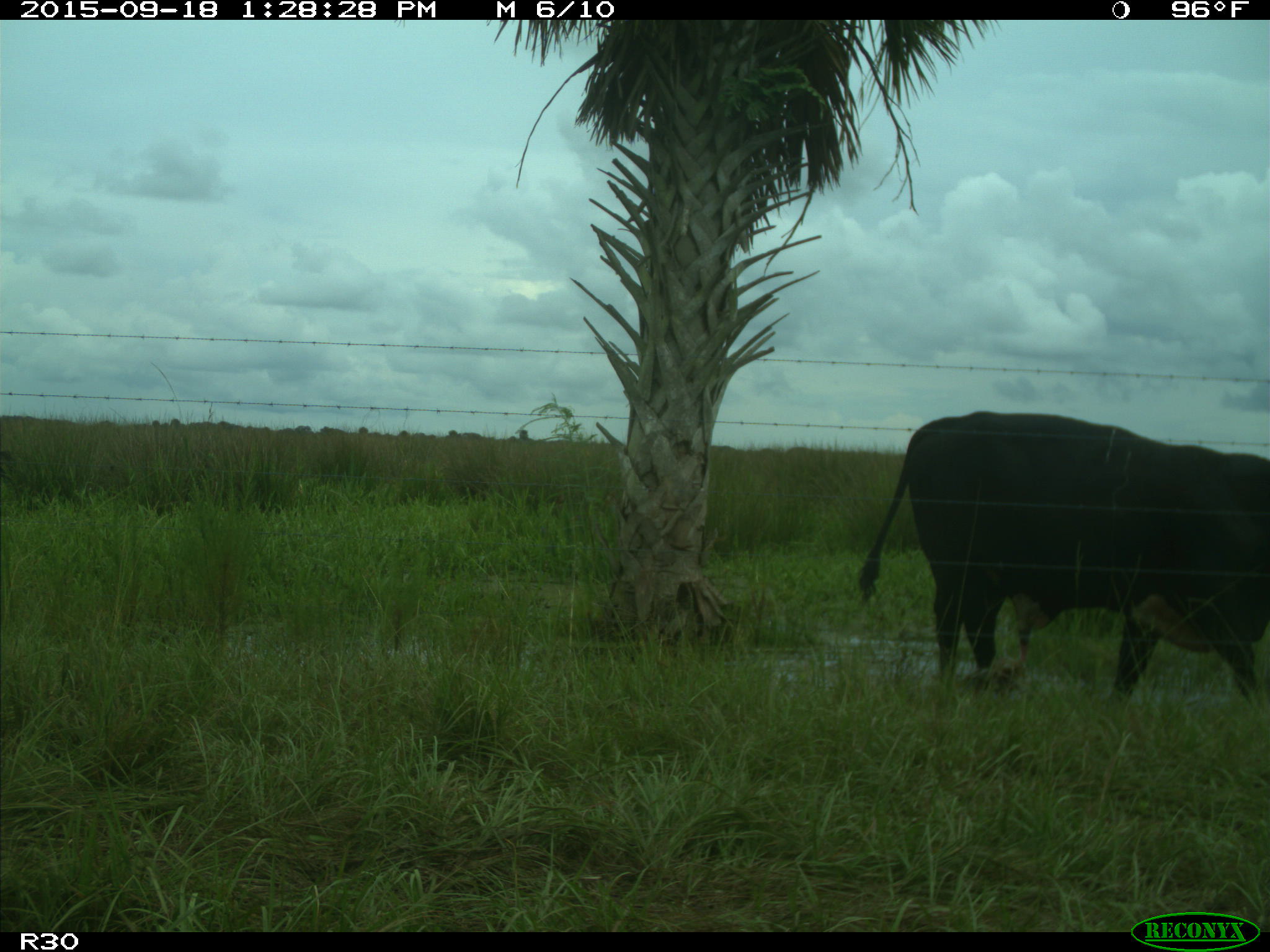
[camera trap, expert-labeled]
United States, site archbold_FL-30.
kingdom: Animalia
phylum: Chordata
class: Mammalia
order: Artiodactyla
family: Bovidae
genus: Bos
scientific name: Bos taurus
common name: domestic cow